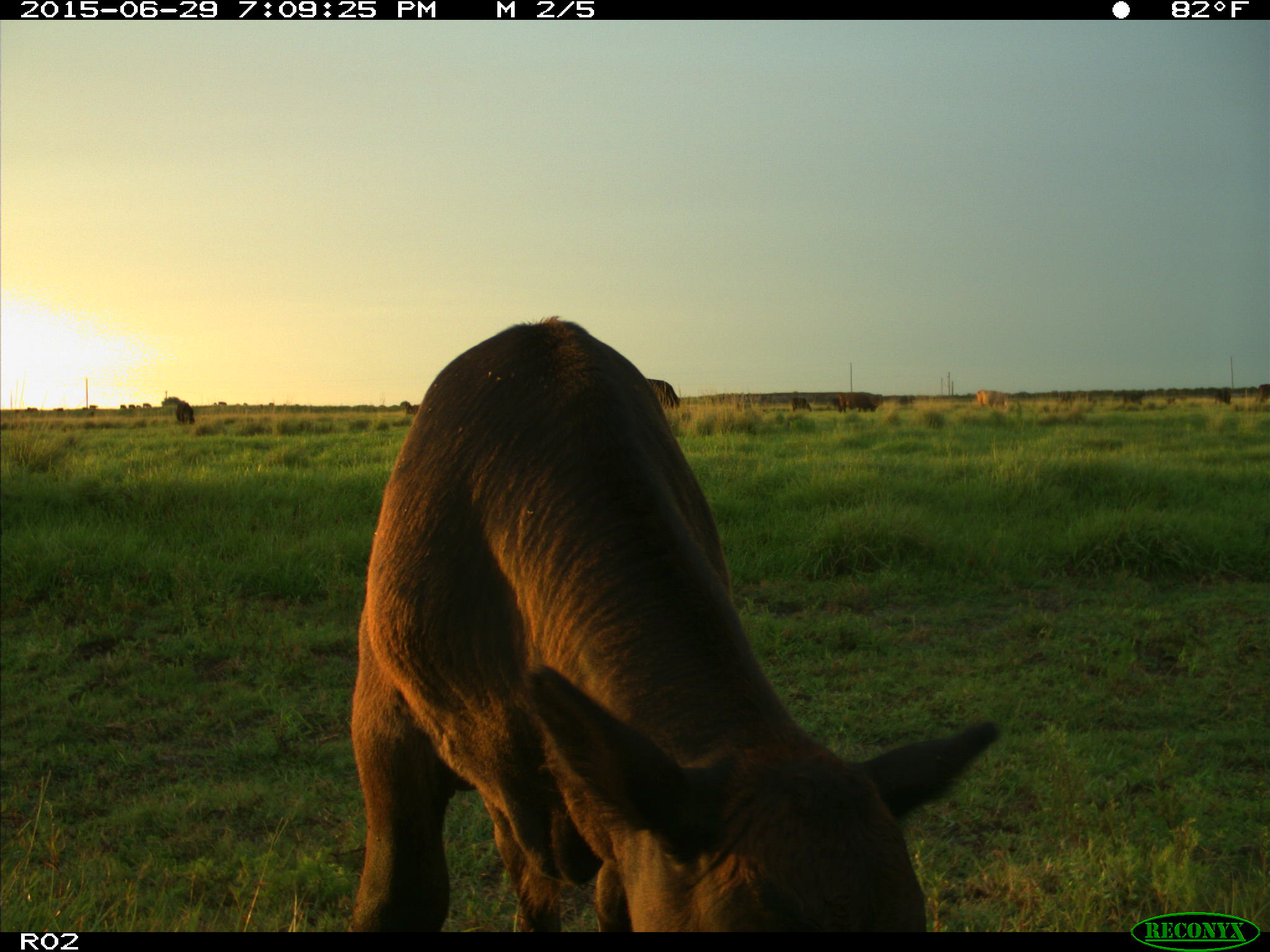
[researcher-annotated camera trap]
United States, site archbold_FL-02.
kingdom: Animalia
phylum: Chordata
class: Mammalia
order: Artiodactyla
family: Bovidae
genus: Bos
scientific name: Bos taurus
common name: domestic cow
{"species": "Bos taurus (domestic cow)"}